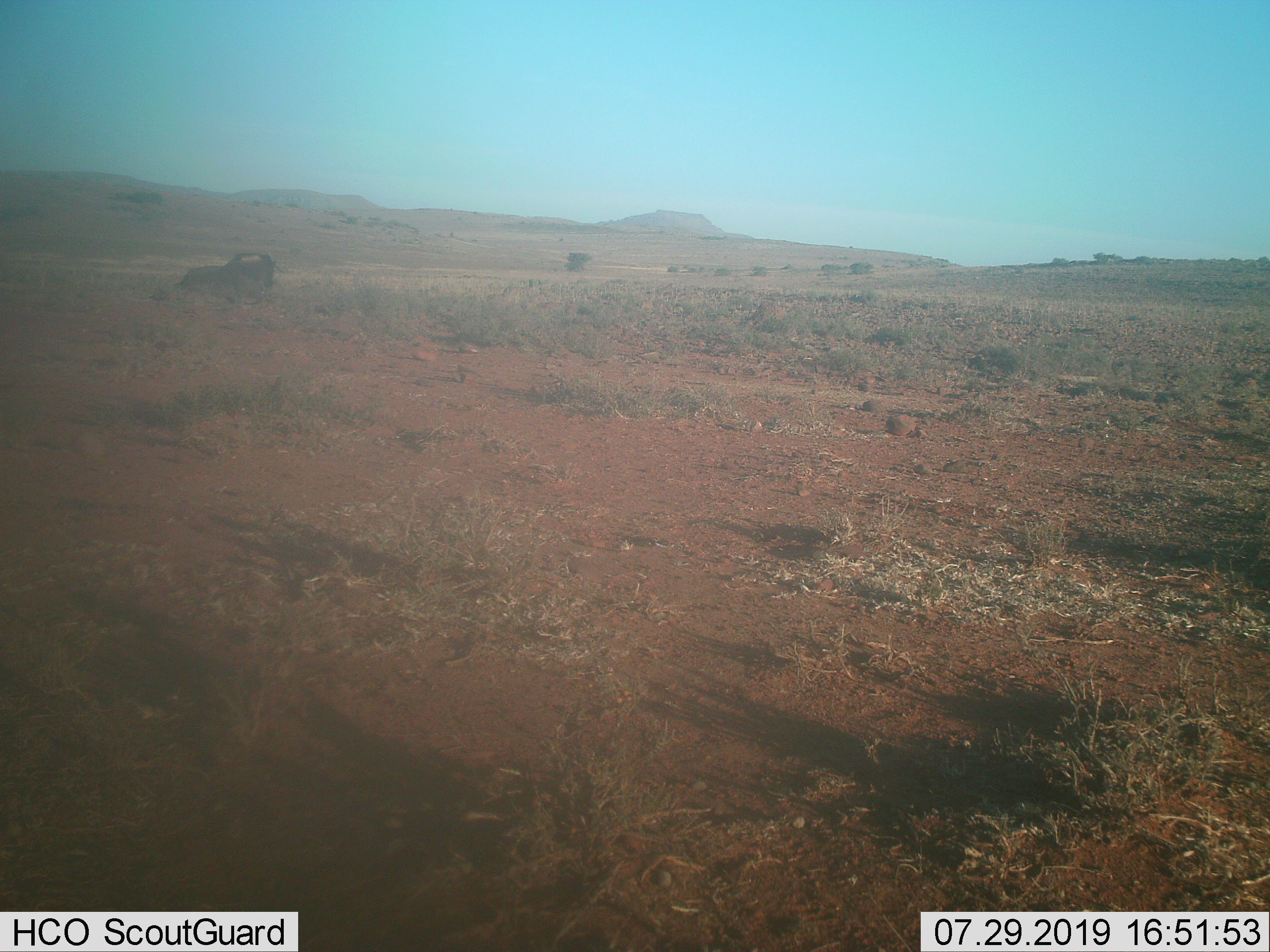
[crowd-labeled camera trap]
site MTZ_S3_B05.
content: unidentified animal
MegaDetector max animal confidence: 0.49